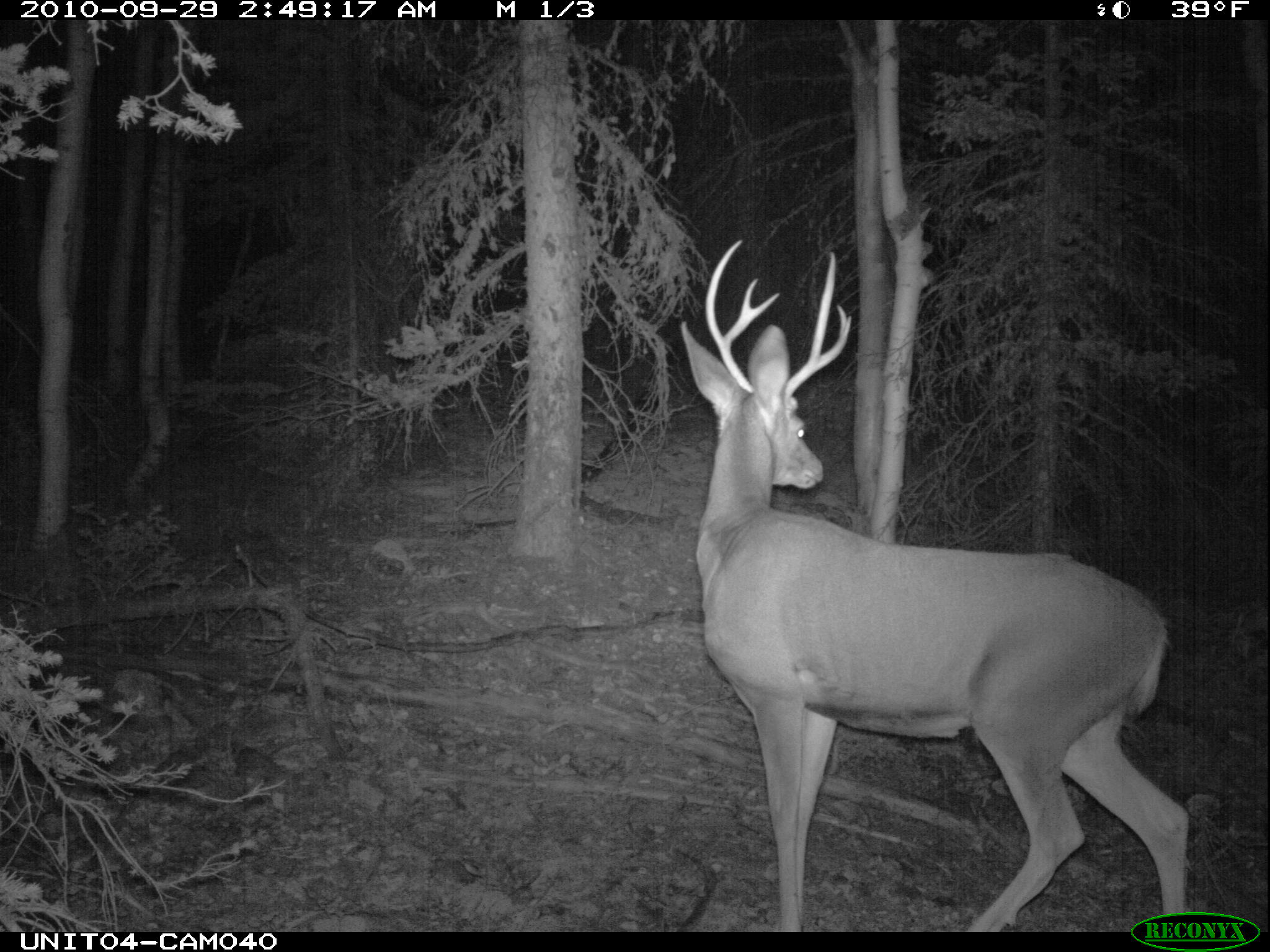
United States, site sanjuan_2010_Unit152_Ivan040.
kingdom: Animalia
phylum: Chordata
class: Mammalia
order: Artiodactyla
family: Cervidae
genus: Odocoileus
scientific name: Odocoileus hemionus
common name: mule deer